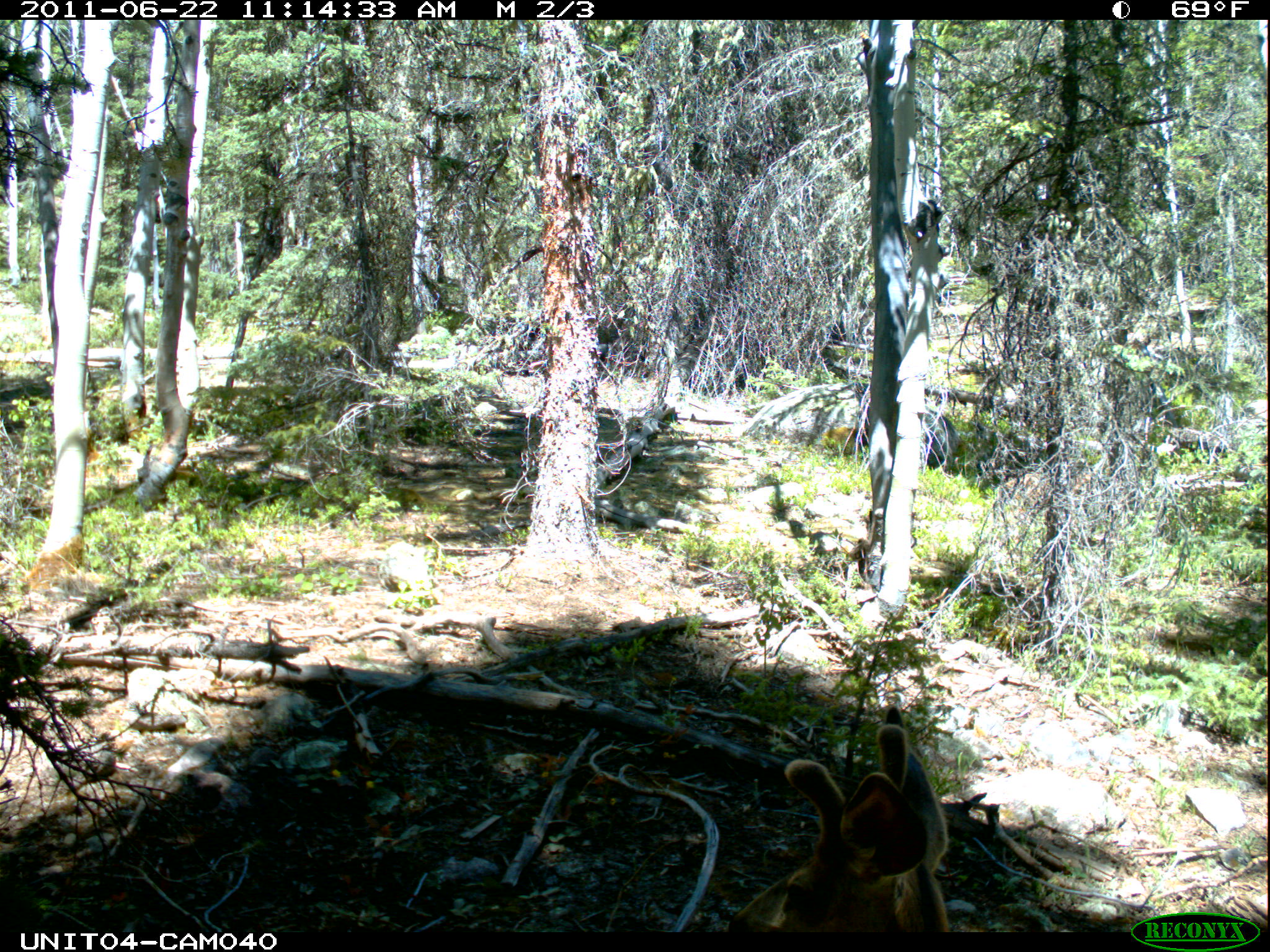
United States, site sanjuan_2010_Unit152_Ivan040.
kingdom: Animalia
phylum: Chordata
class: Mammalia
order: Artiodactyla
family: Cervidae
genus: Odocoileus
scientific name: Odocoileus hemionus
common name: mule deer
Odocoileus hemionus (mule deer).